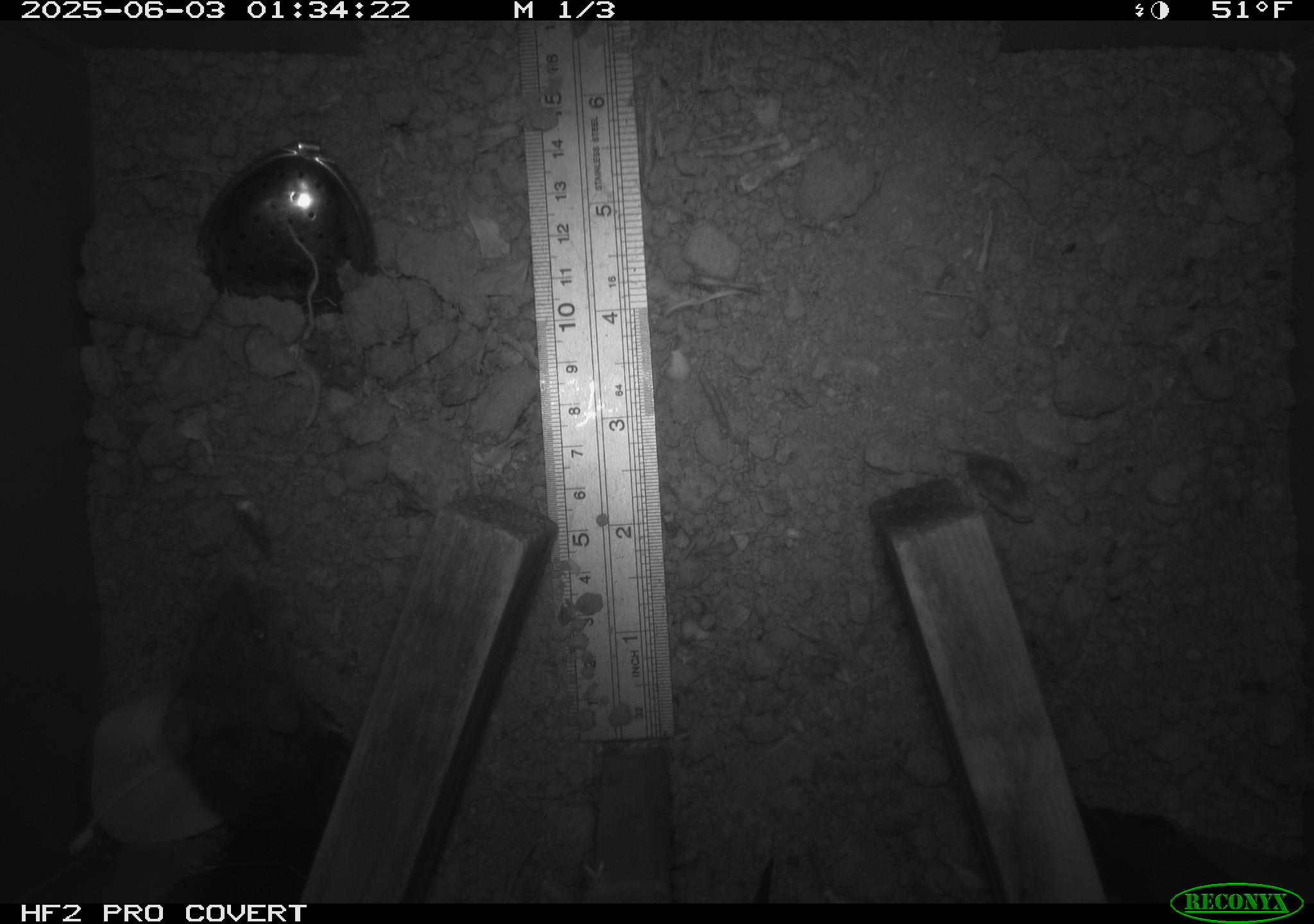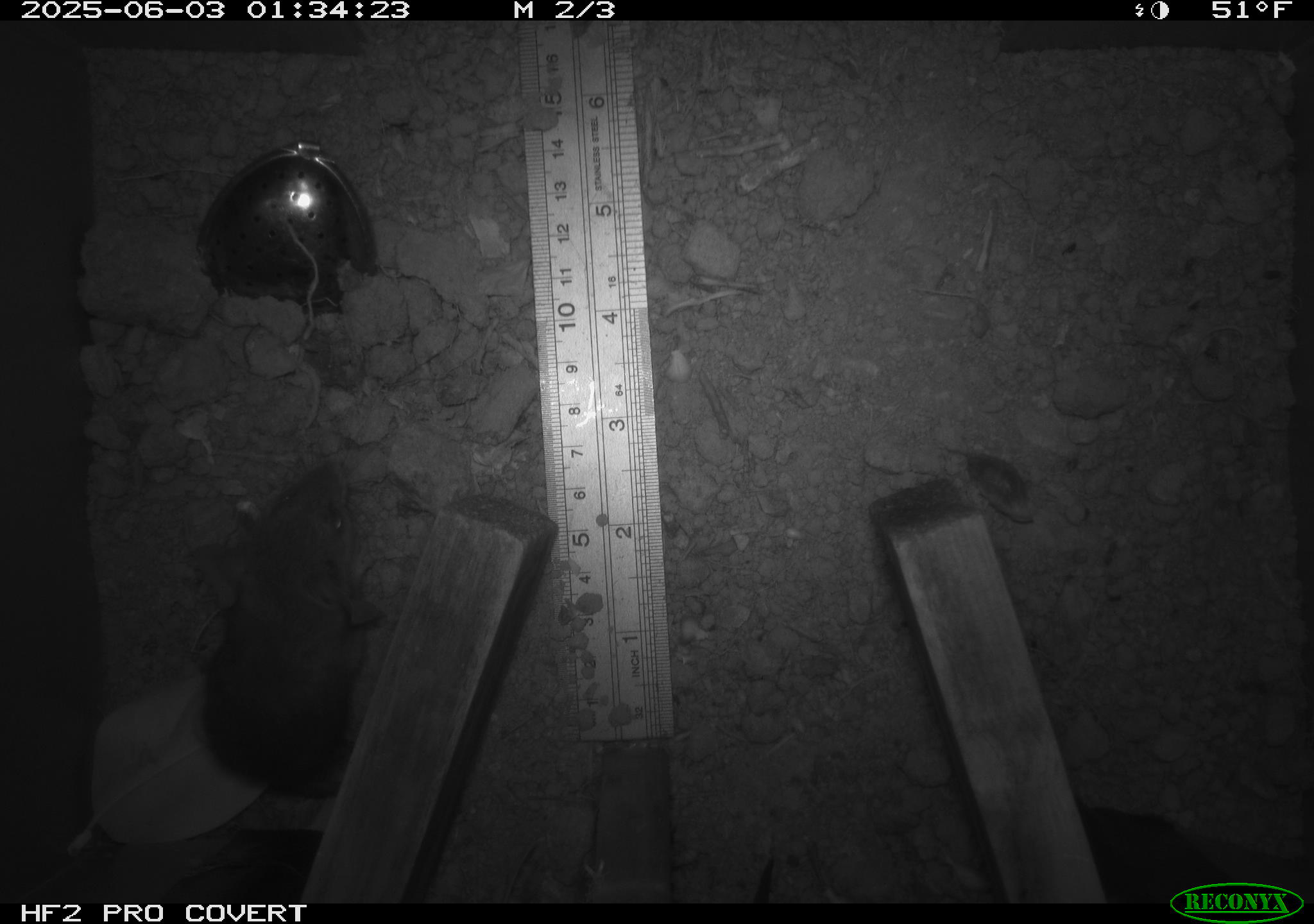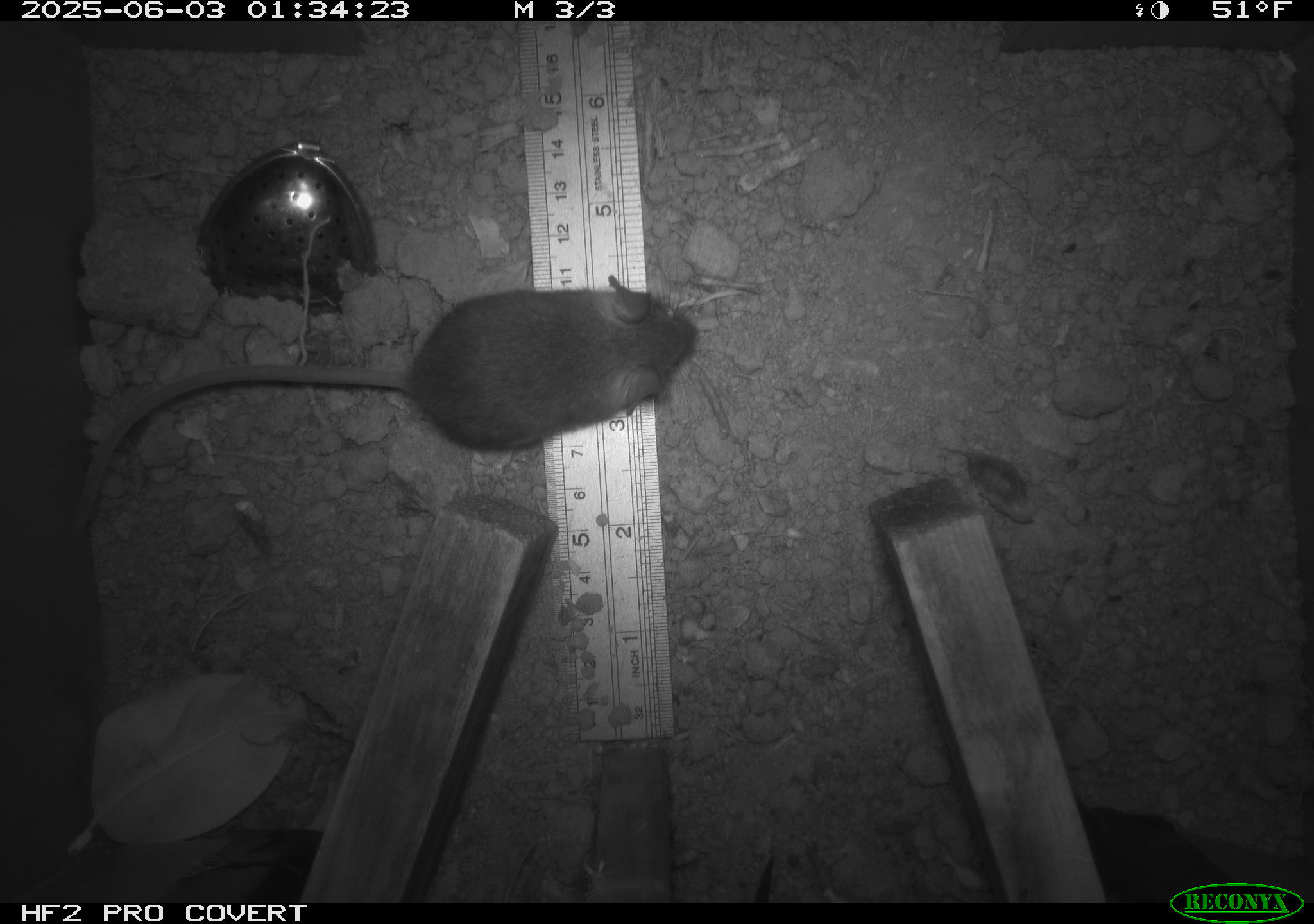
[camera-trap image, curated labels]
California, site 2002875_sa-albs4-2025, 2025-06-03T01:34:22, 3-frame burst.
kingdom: Animalia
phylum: Chordata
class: Mammalia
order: Rodentia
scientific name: Rodentia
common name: mouse species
Mouse species (Rodentia).